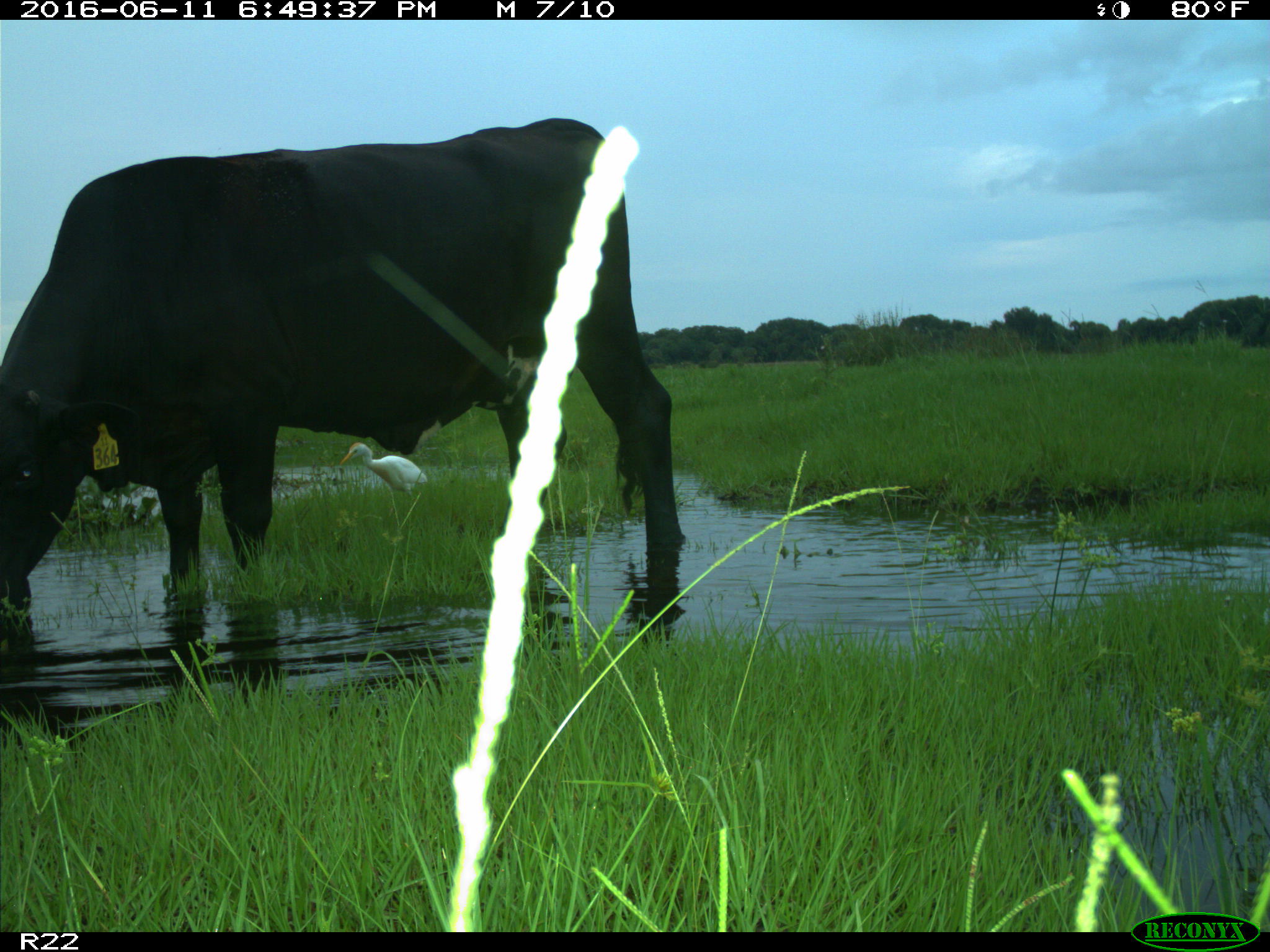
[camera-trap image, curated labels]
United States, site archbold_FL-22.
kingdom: Animalia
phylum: Chordata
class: Mammalia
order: Artiodactyla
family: Bovidae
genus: Bos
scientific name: Bos taurus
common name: domestic cow